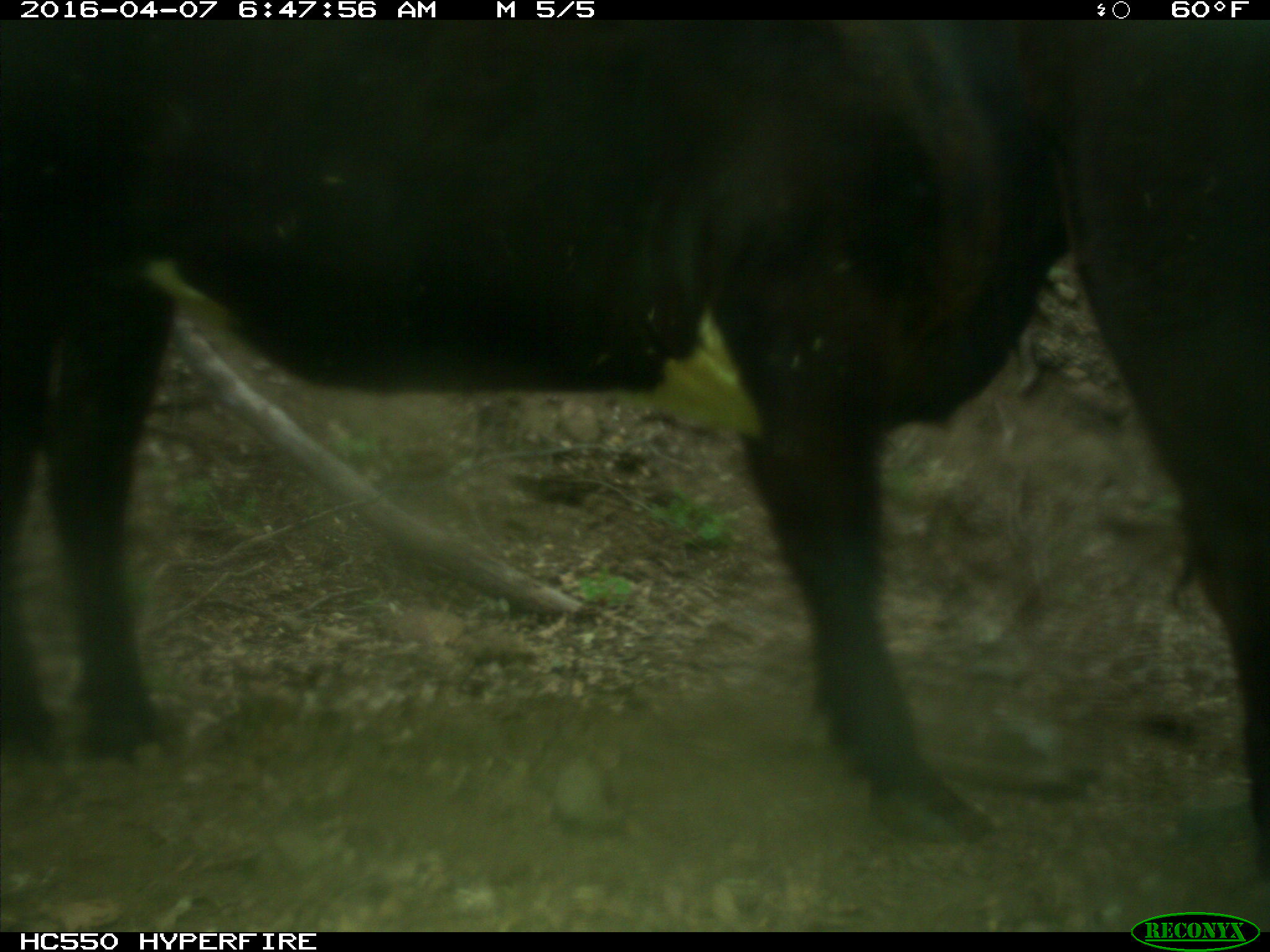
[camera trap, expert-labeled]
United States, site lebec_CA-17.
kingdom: Animalia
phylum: Chordata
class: Mammalia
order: Artiodactyla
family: Bovidae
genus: Bos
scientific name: Bos taurus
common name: domestic cow